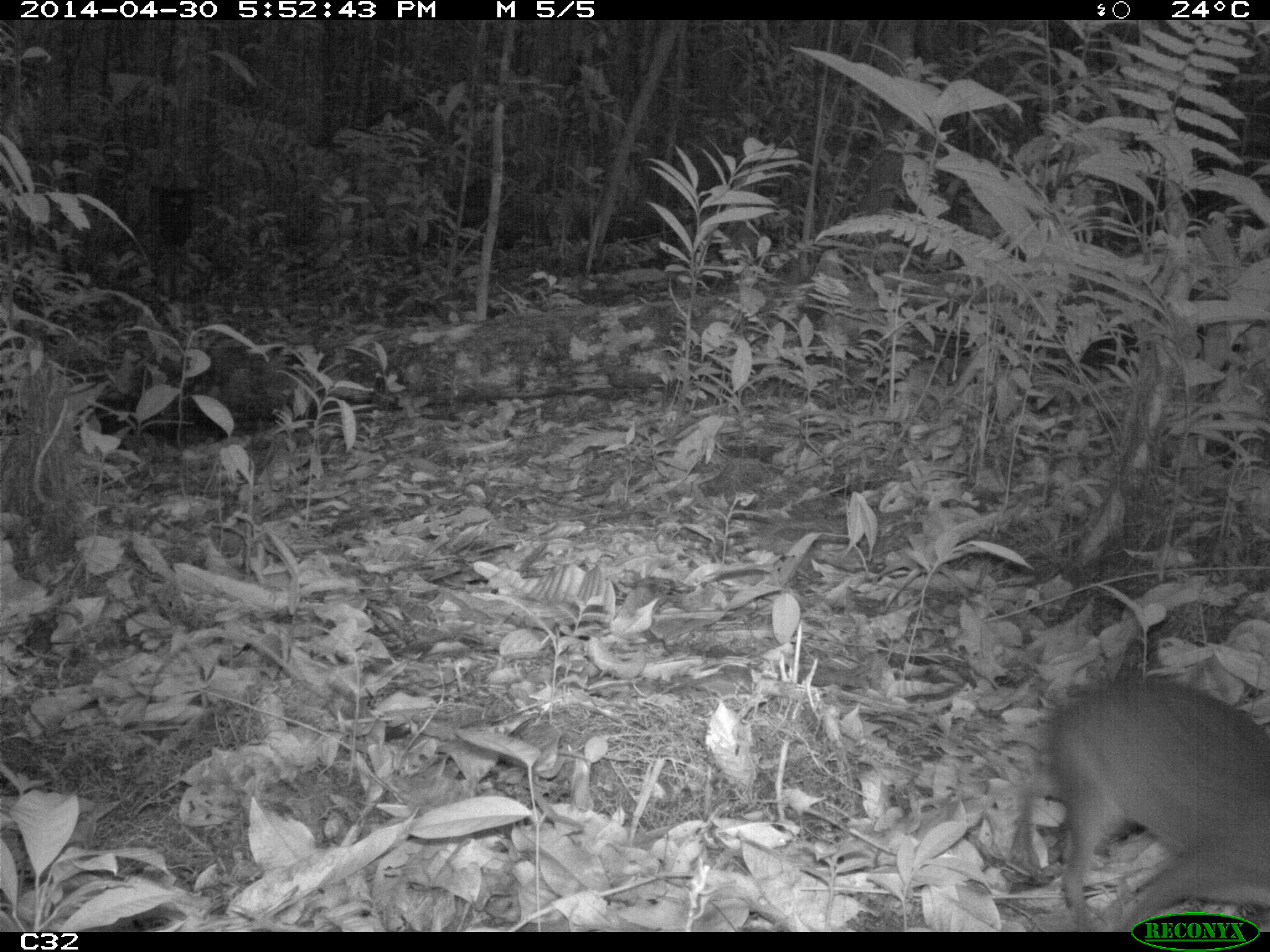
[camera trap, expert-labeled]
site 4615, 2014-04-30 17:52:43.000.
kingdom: Animalia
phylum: Chordata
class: Mammalia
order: Rodentia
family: Dasyproctidae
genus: Myoprocta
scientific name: Myoprocta pratti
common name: green acouchi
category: myoprocta pratii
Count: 2.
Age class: adult.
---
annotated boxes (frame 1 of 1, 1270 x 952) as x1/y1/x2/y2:
myoprocta pratii: 1013/672/1270/931